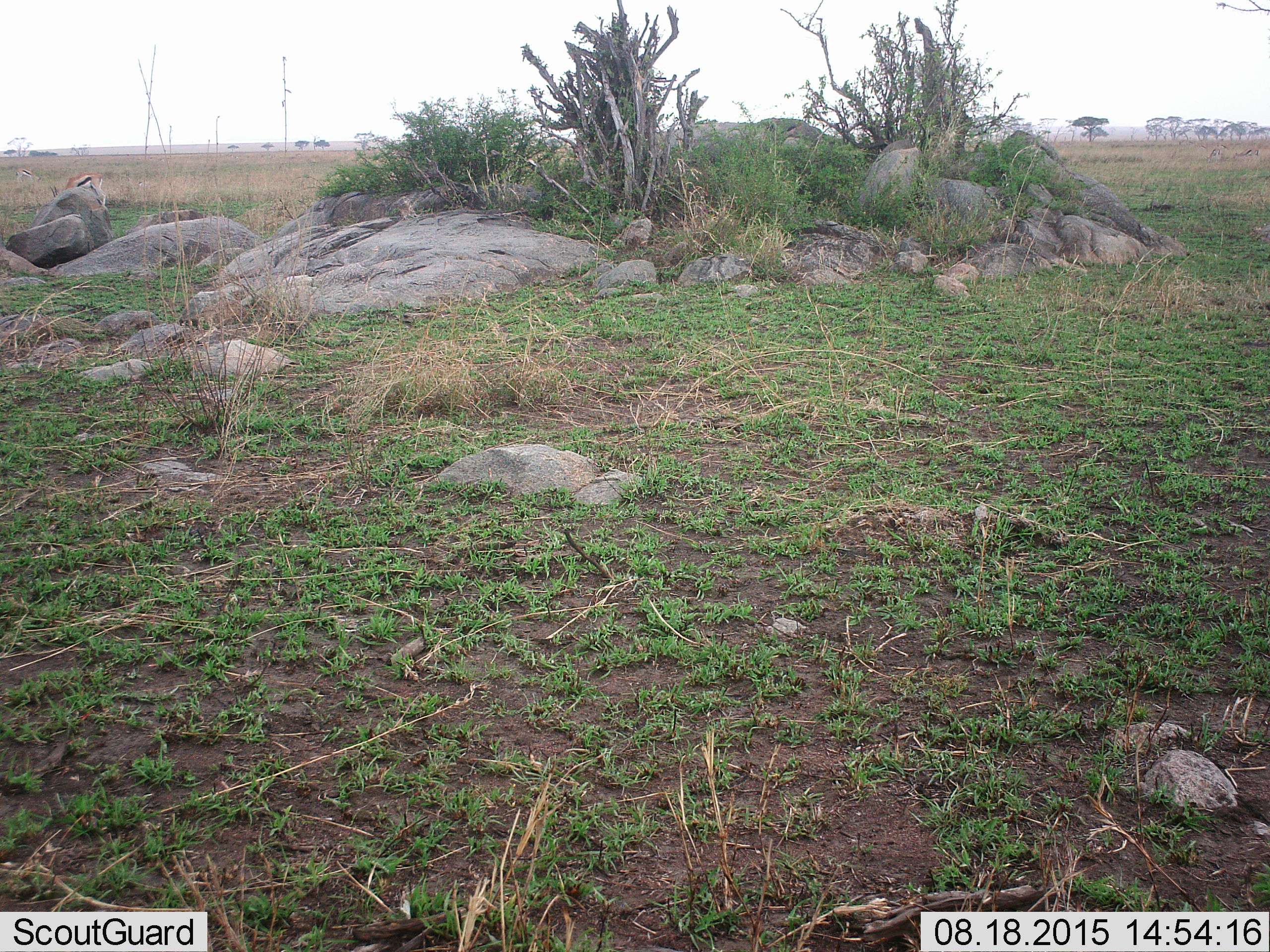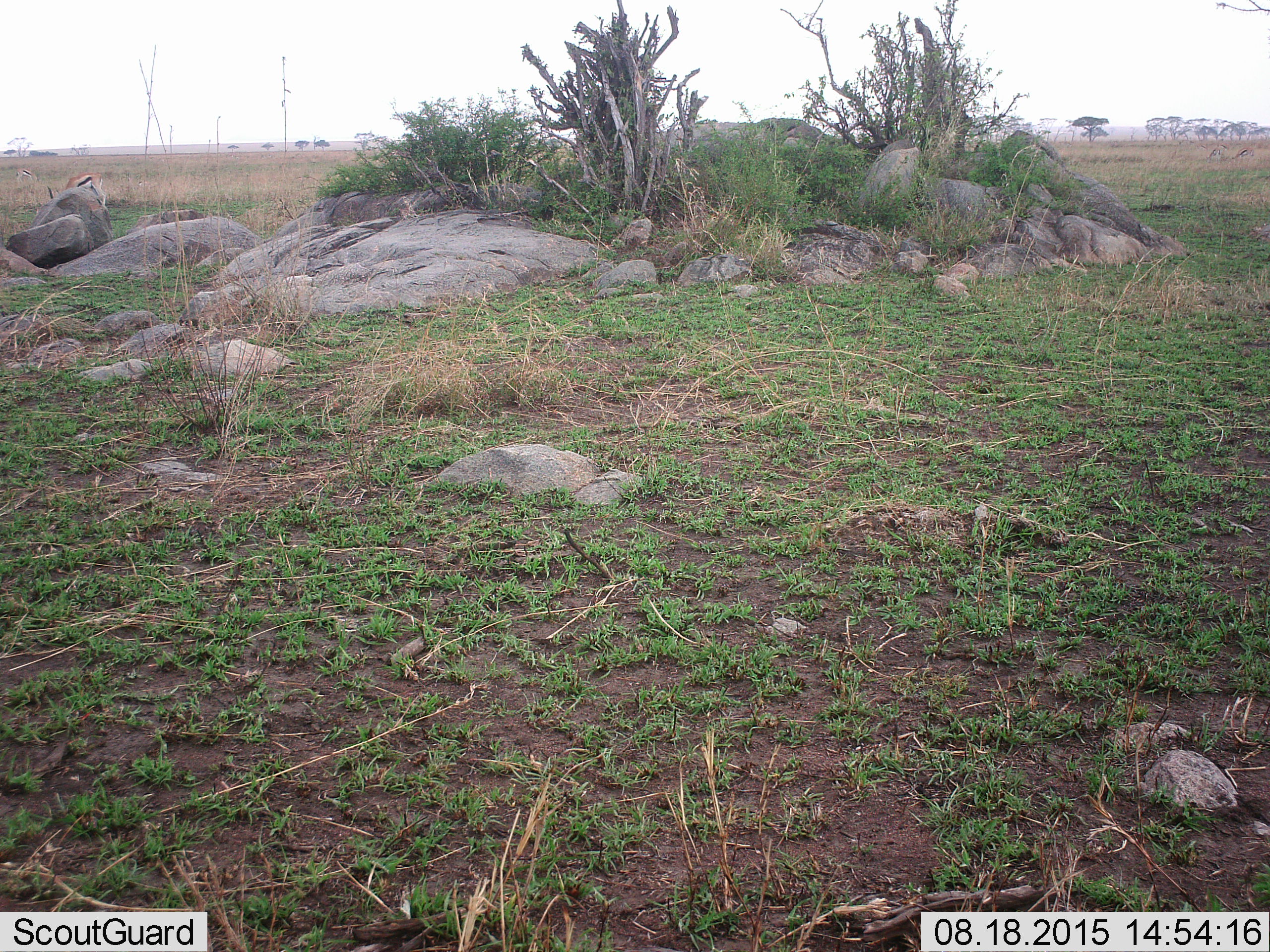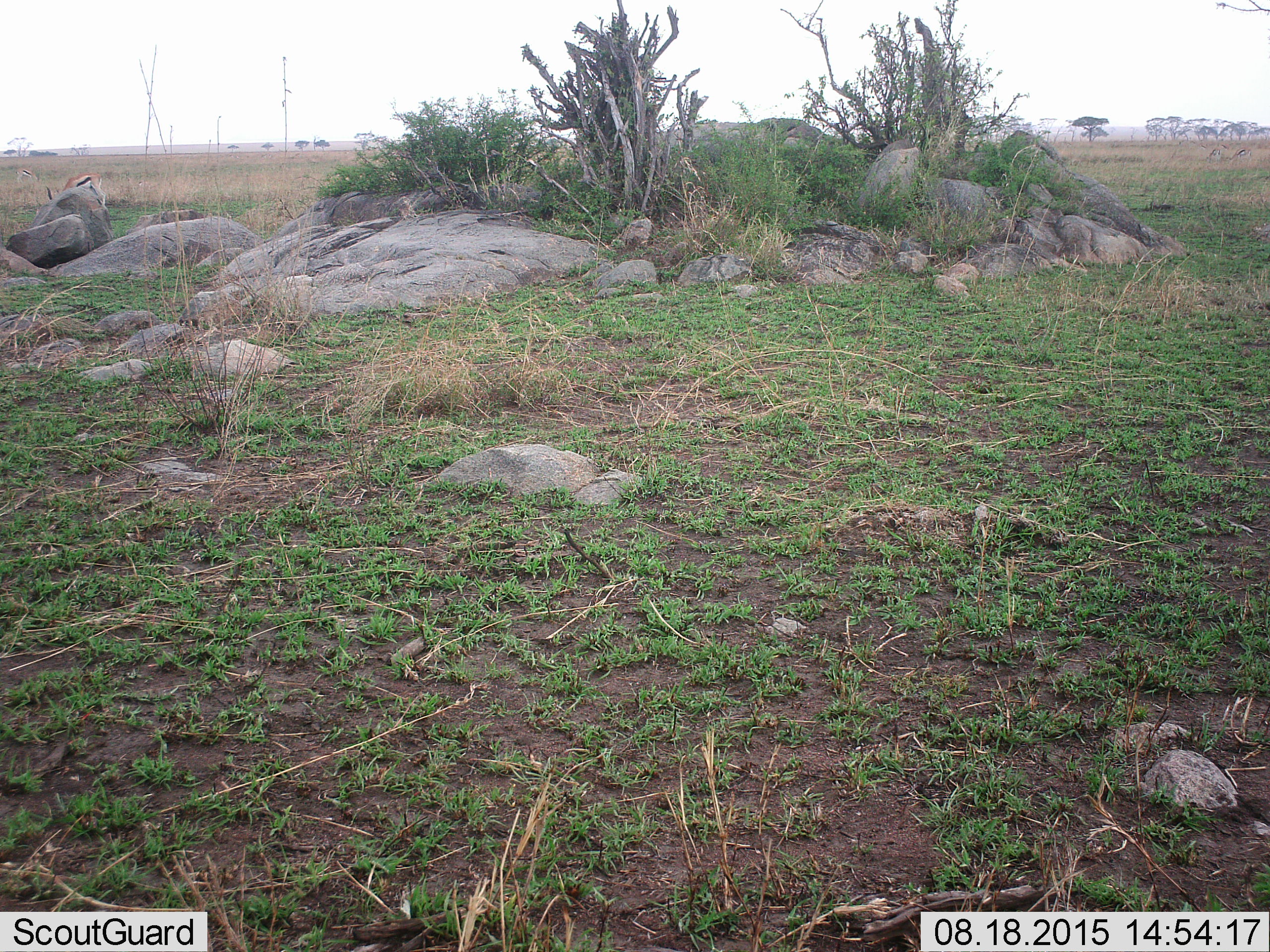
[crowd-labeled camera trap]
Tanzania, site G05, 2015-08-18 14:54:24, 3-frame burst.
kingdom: Animalia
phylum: Chordata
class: Mammalia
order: Artiodactyla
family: Bovidae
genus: Eudorcas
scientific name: Eudorcas thomsonii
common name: thomson's gazelle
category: gazellethomsons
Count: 2.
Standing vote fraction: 17%.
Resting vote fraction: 0%.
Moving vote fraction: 8%.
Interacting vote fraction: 0%.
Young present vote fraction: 0%.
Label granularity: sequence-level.